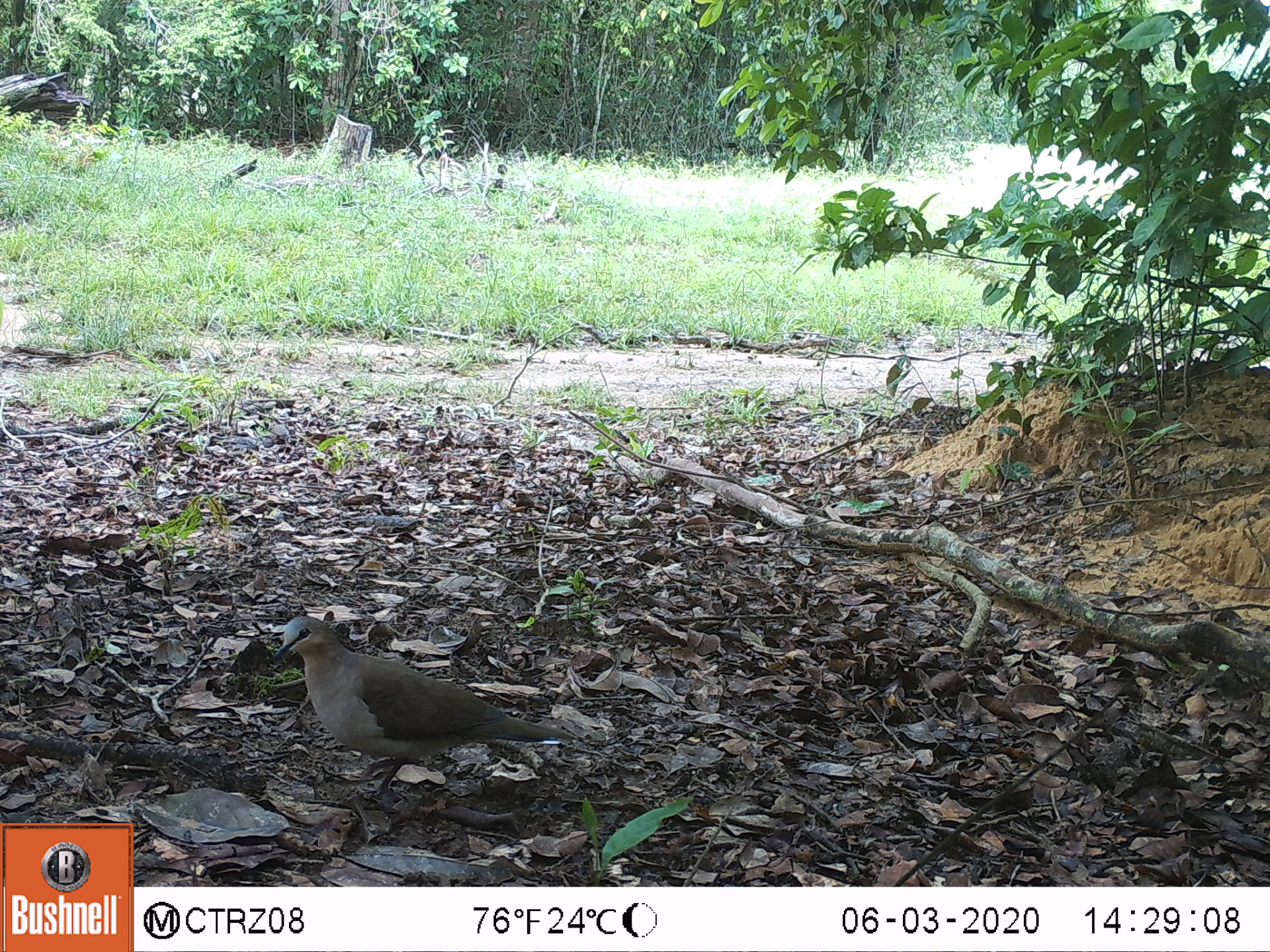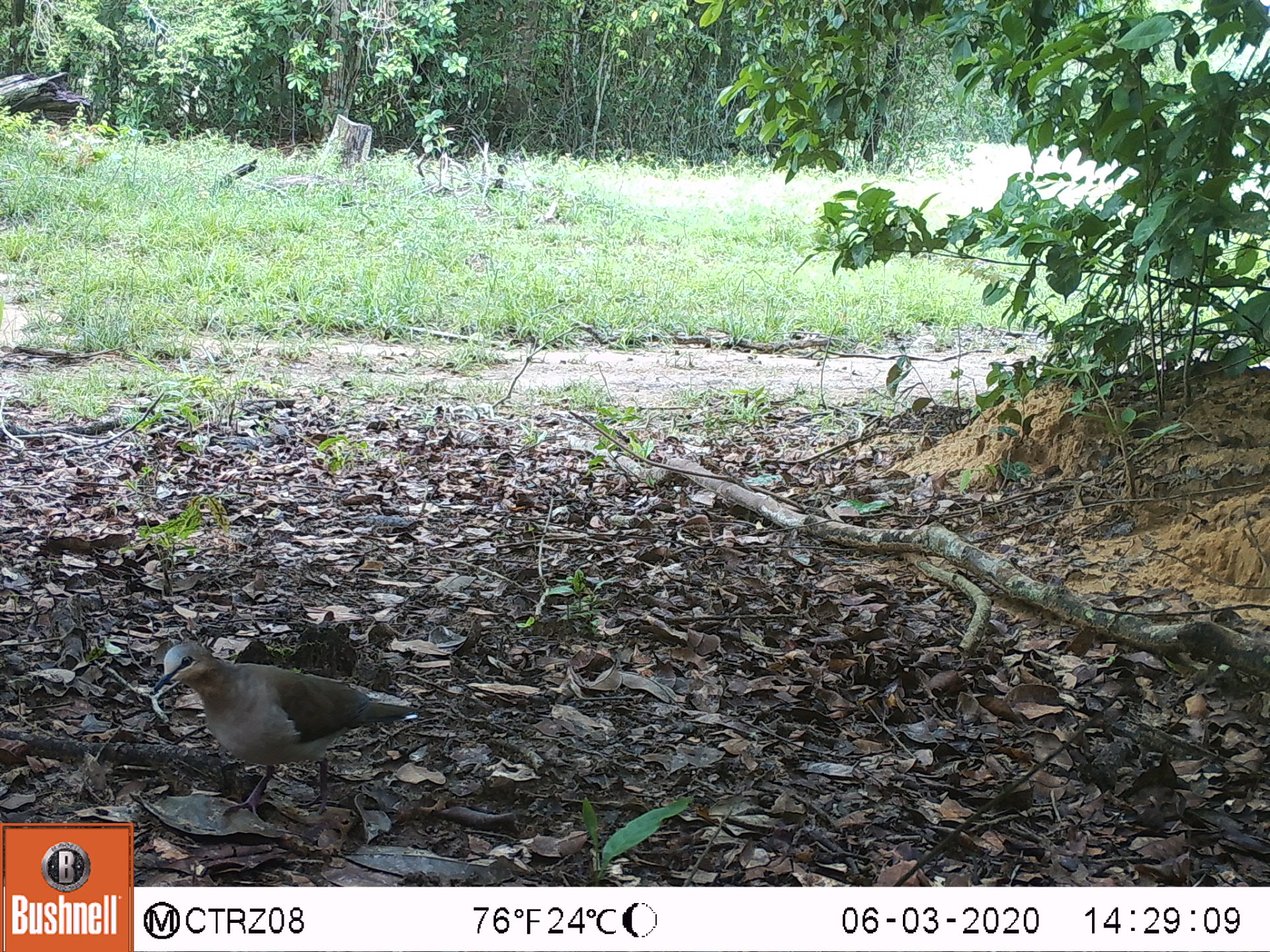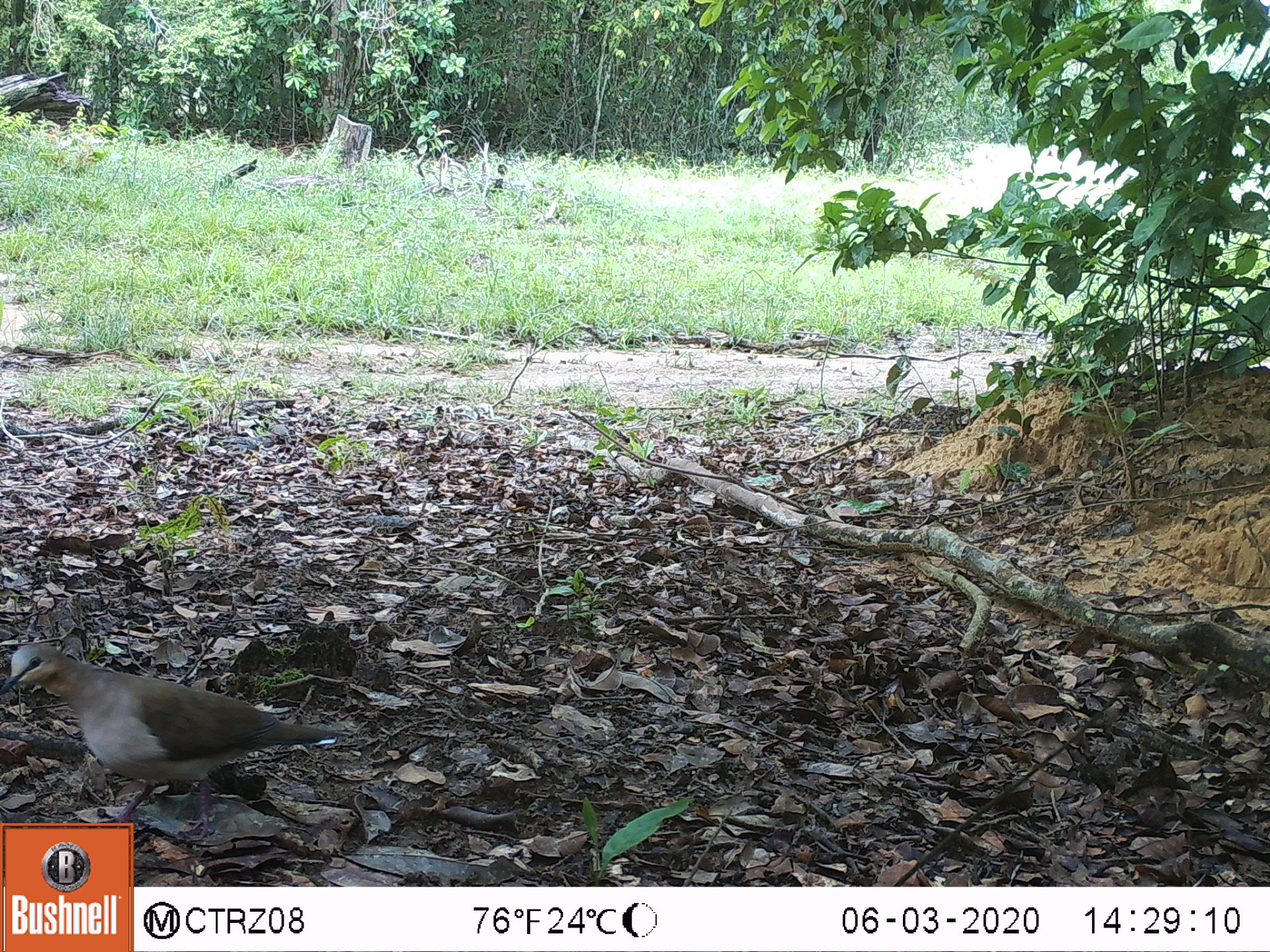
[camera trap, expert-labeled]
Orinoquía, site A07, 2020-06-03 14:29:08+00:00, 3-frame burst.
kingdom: Animalia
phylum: Chordata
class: Aves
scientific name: Aves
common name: bird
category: unknown bird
Unknown bird (bird) (Aves).